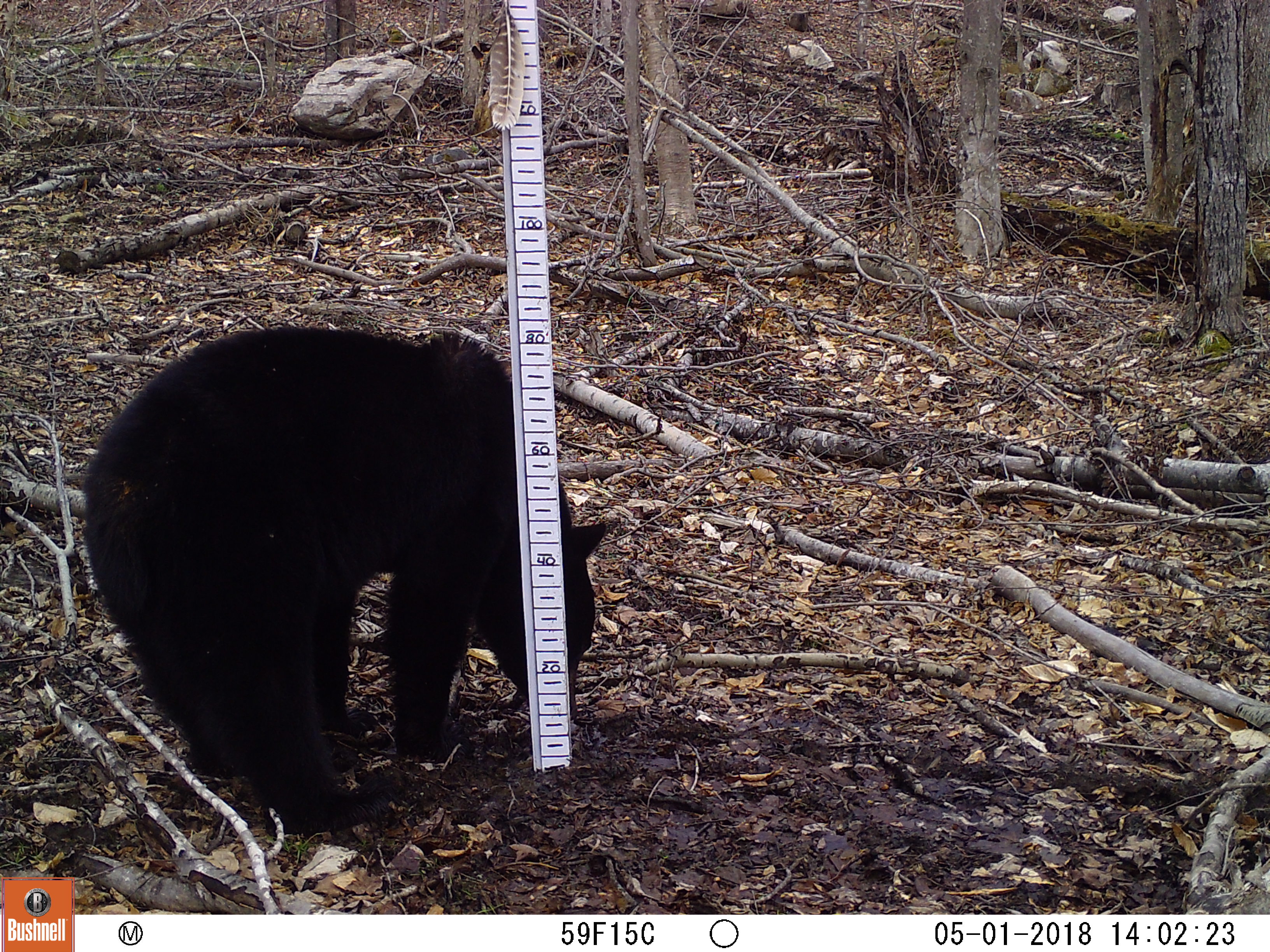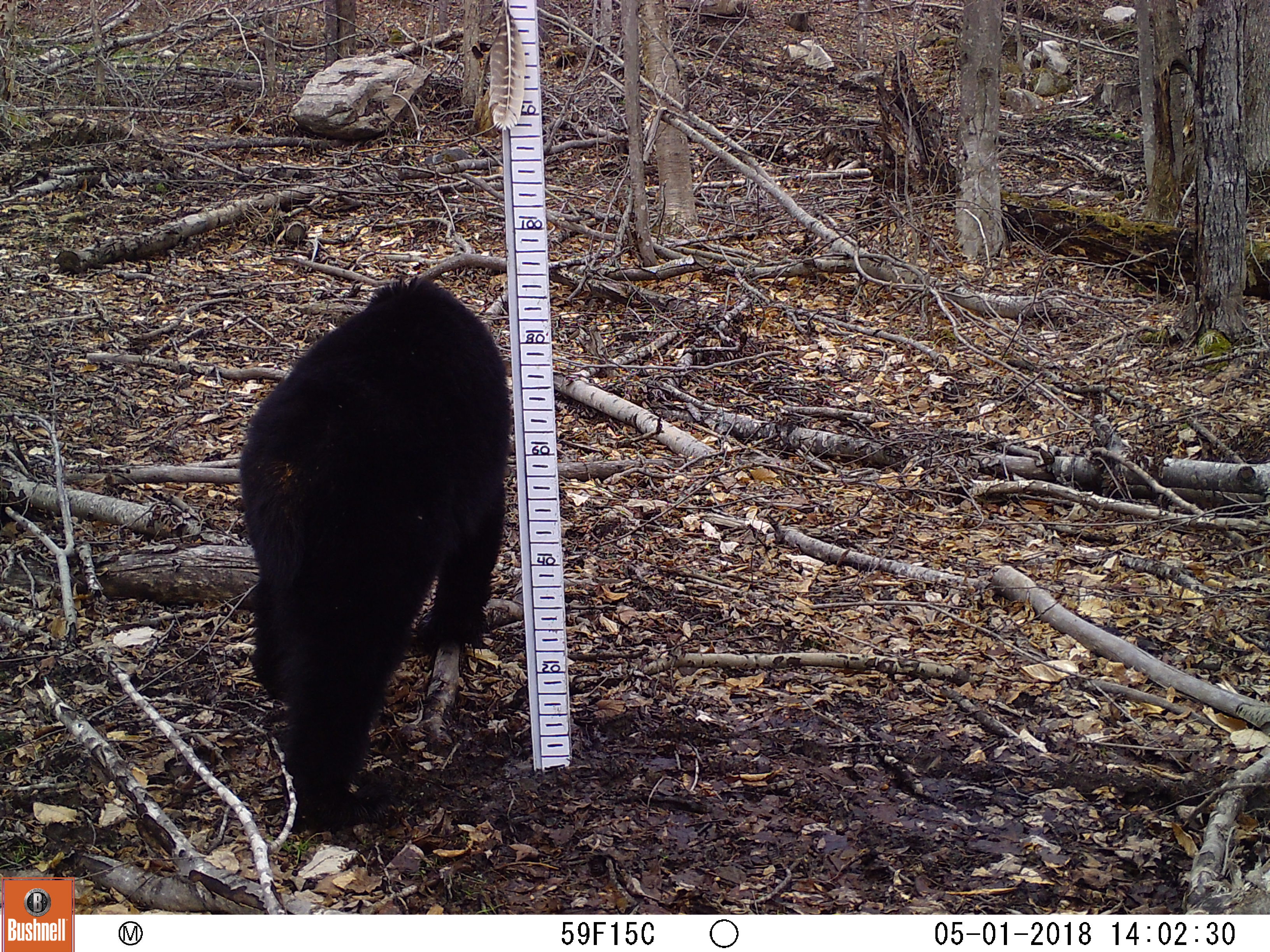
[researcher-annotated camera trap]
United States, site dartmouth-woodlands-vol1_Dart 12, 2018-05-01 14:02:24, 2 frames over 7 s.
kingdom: Animalia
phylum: Chordata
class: Mammalia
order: Carnivora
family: Ursidae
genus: Ursus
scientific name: Ursus americanus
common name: black bear